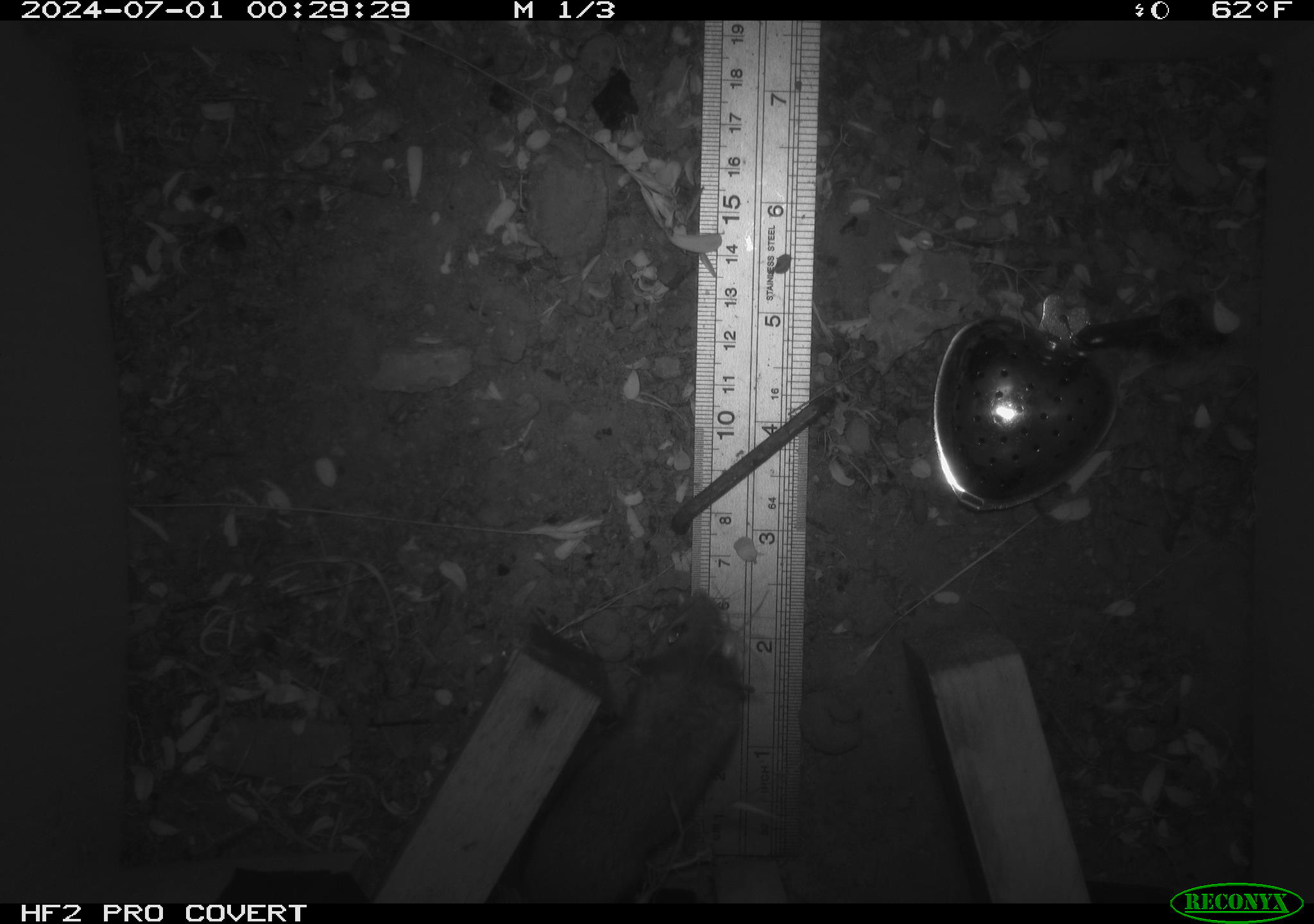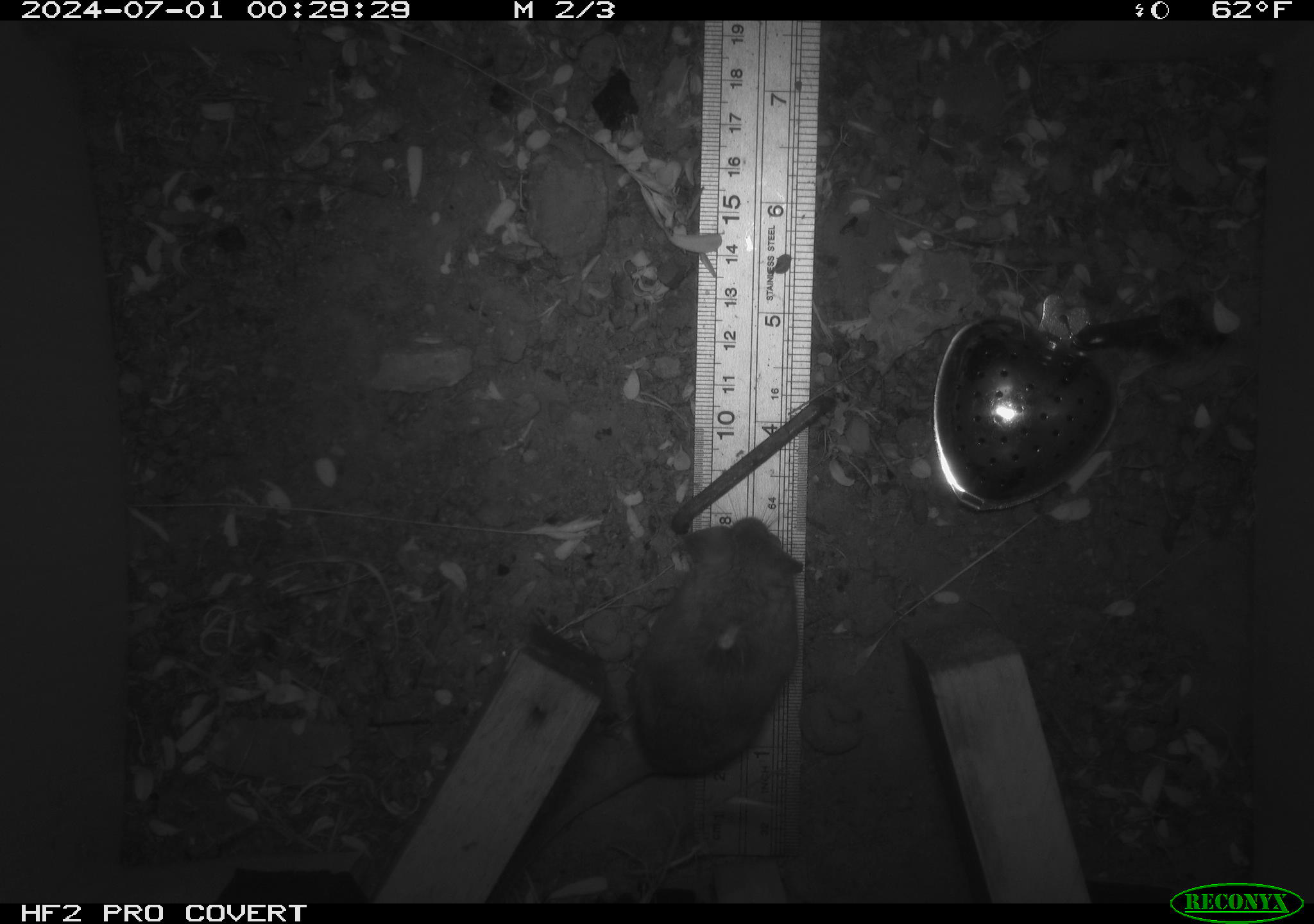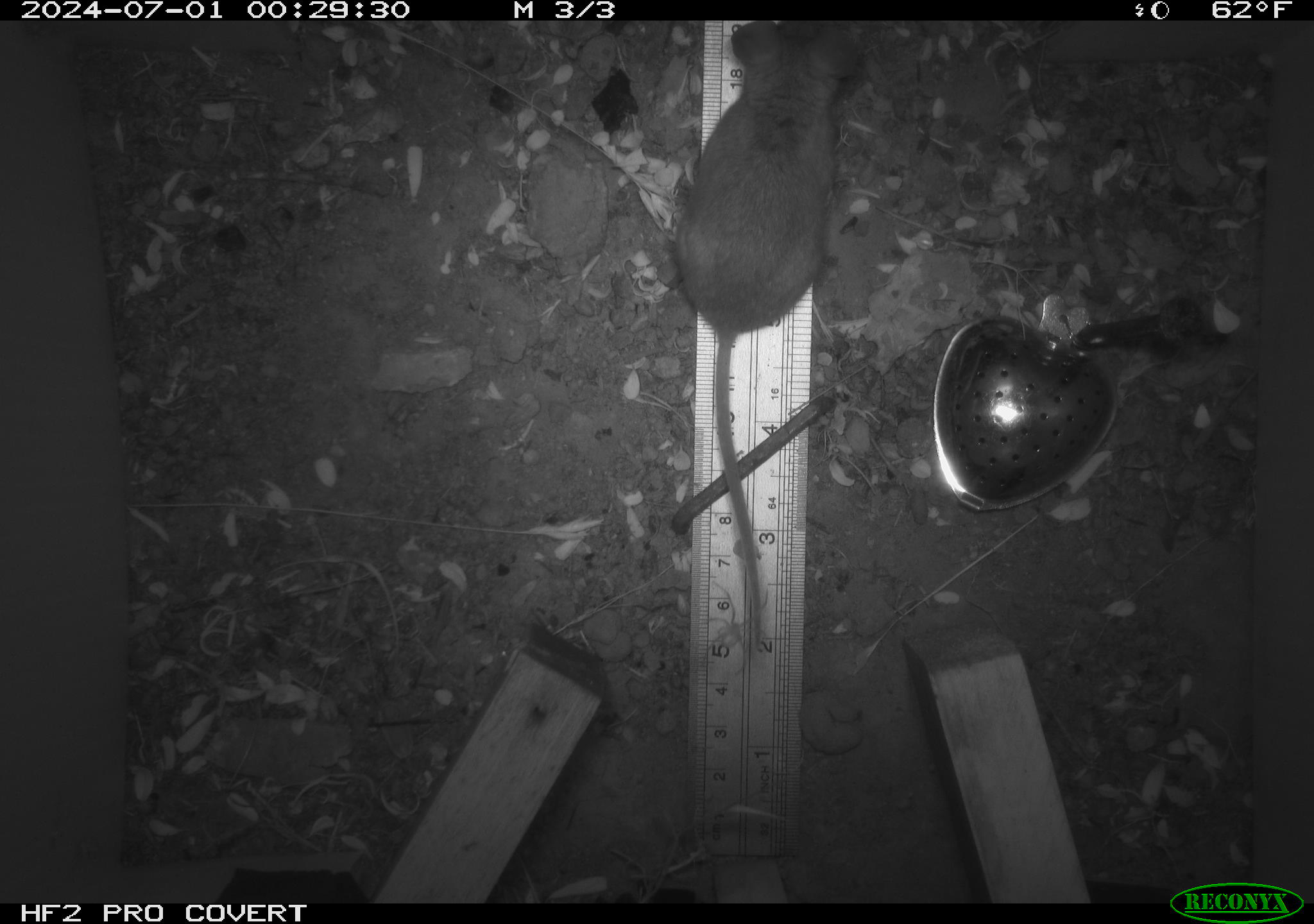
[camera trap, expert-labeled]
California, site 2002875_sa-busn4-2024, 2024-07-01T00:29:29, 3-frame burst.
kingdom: Animalia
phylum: Chordata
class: Mammalia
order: Rodentia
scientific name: Rodentia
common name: rodent